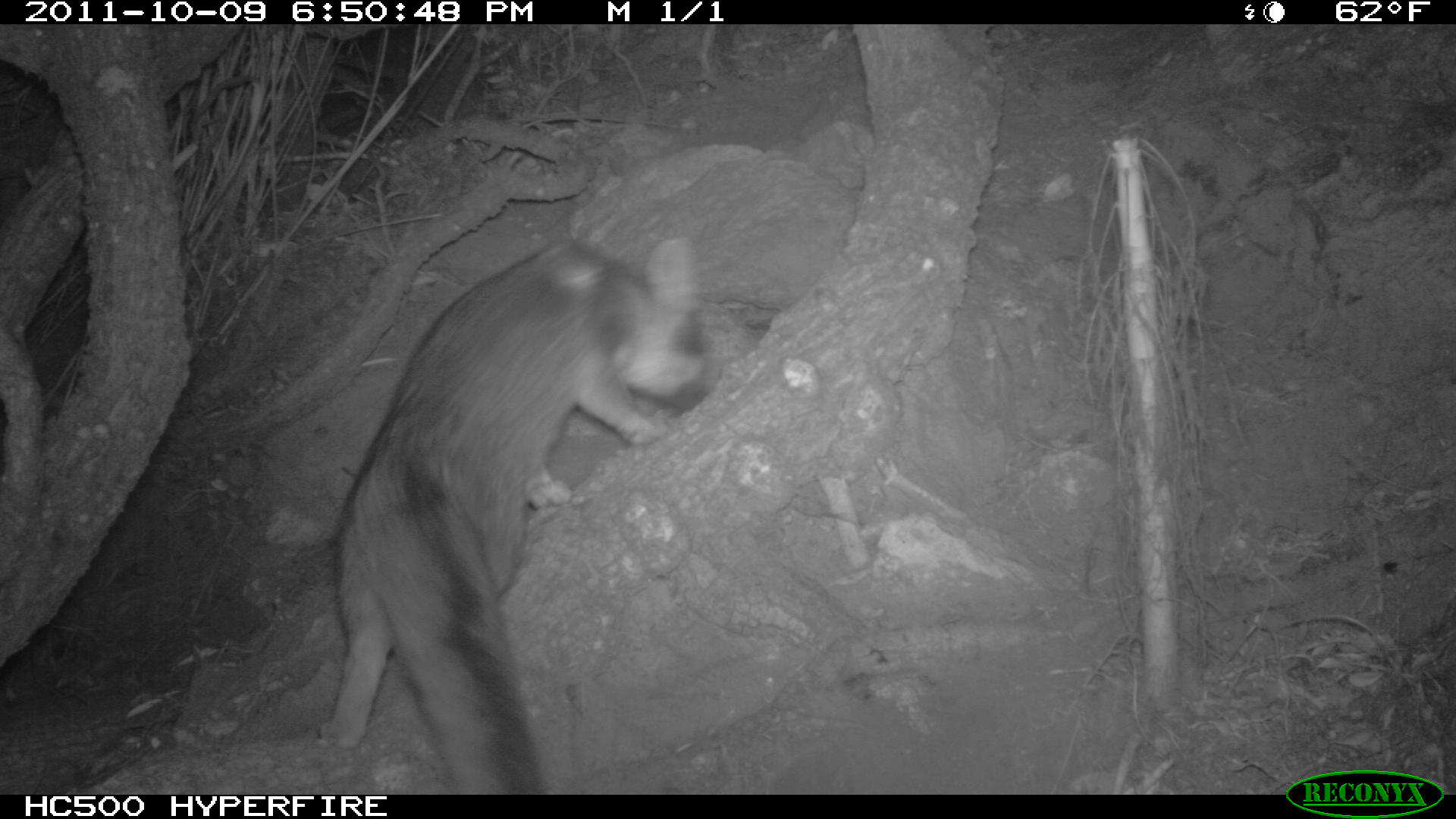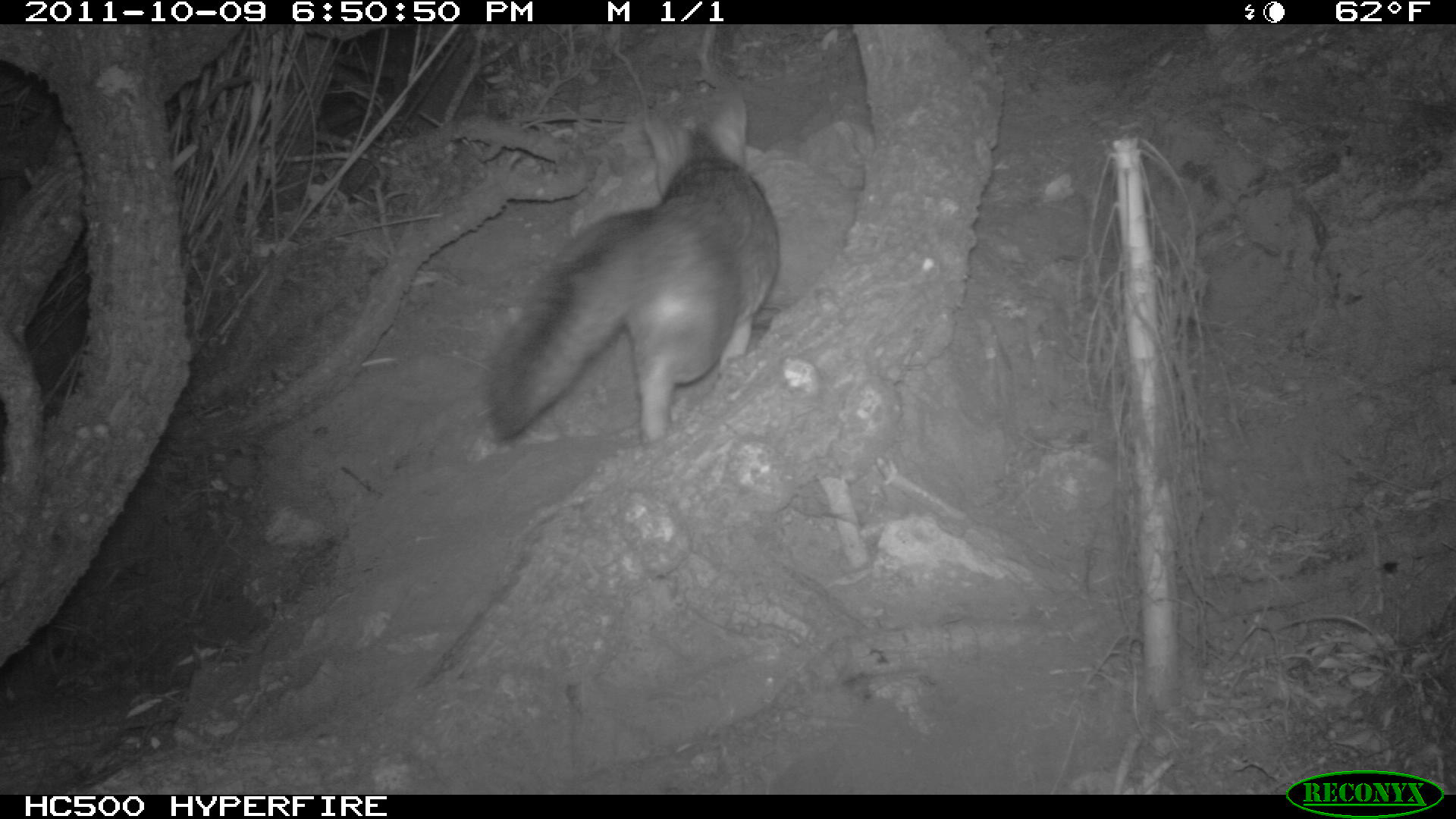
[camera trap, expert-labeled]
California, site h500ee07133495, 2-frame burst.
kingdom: Animalia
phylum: Chordata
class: Mammalia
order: Carnivora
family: Canidae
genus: Urocyon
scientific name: Urocyon littoralis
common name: island fox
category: fox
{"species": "fox (island fox) (Urocyon littoralis)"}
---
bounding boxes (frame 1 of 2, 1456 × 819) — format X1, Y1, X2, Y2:
fox: 318, 231, 717, 793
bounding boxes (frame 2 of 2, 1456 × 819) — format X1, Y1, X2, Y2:
fox: 482, 99, 779, 446